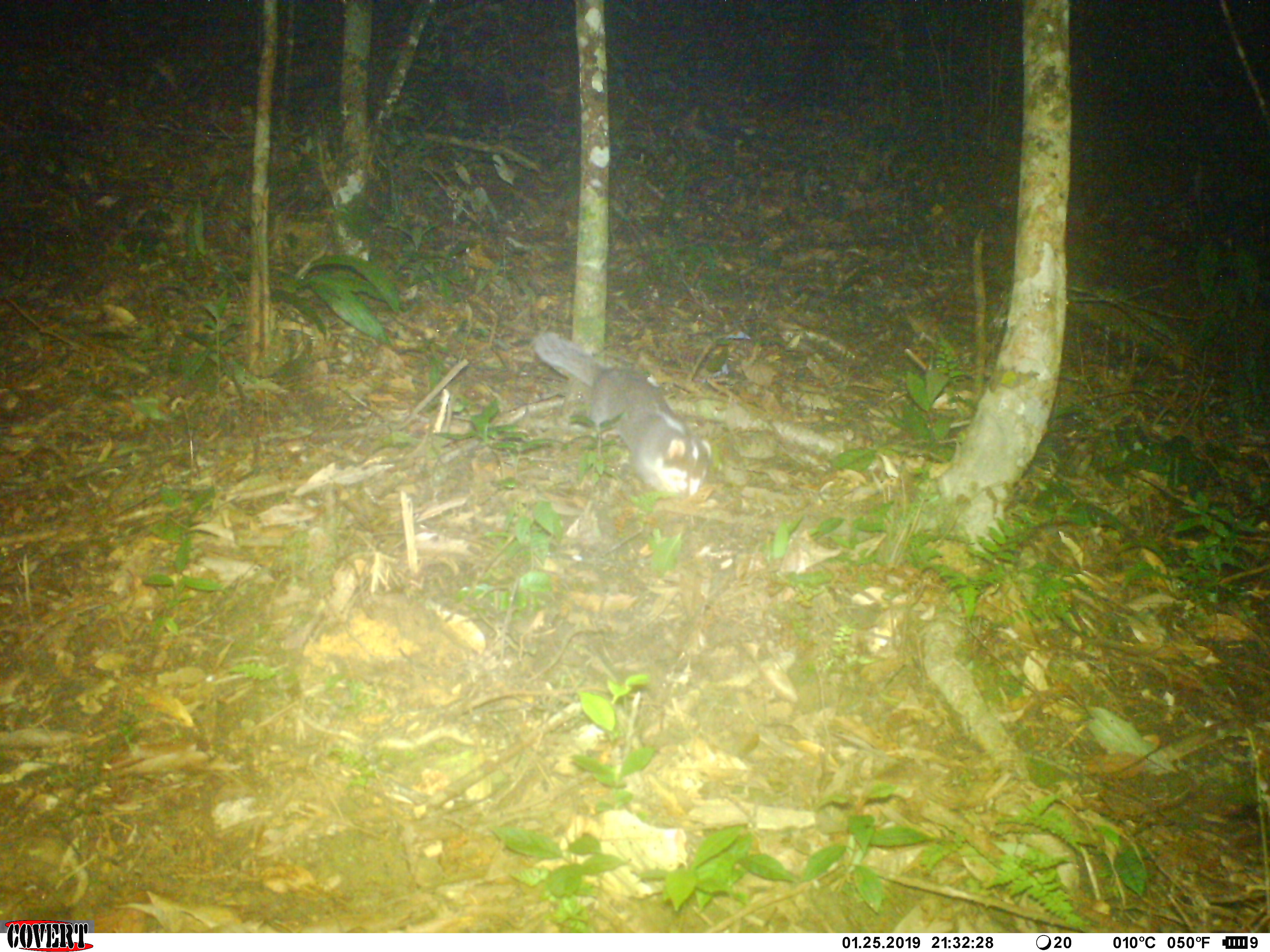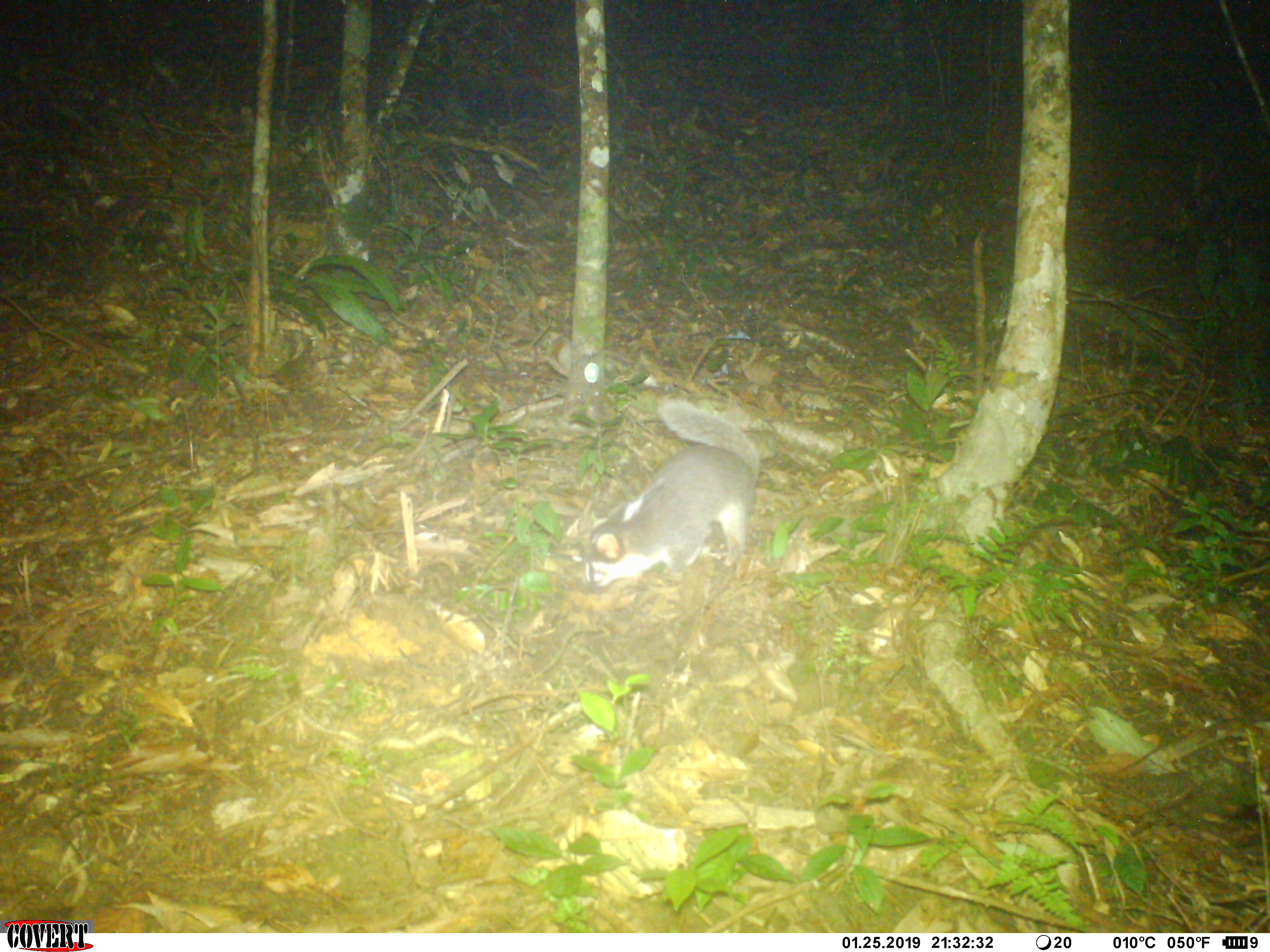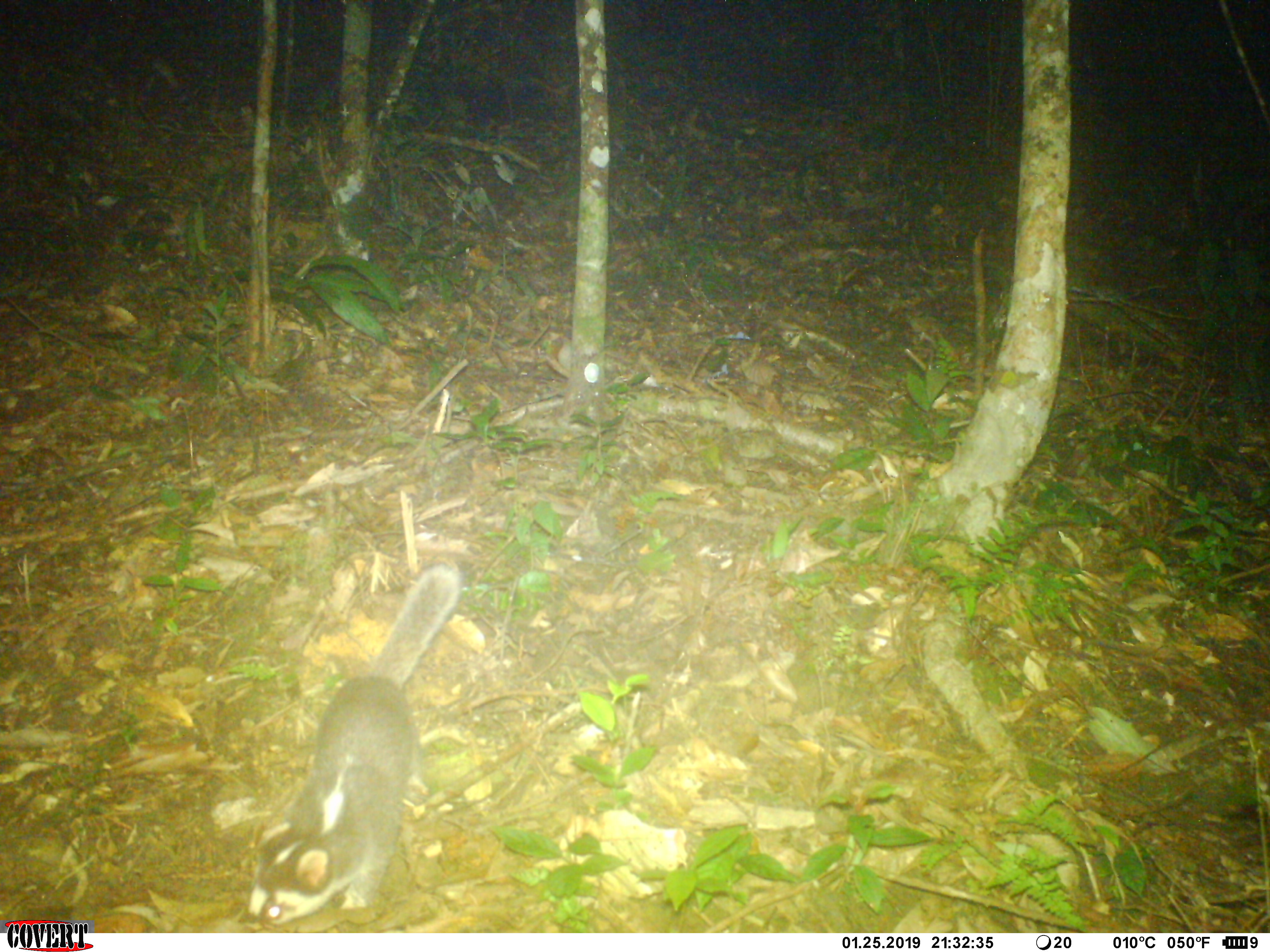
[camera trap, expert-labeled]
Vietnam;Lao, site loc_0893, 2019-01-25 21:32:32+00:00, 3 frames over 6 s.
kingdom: Animalia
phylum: Chordata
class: Mammalia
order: Carnivora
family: Mustelidae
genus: Melogale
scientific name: Melogale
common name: ferret badger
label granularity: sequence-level